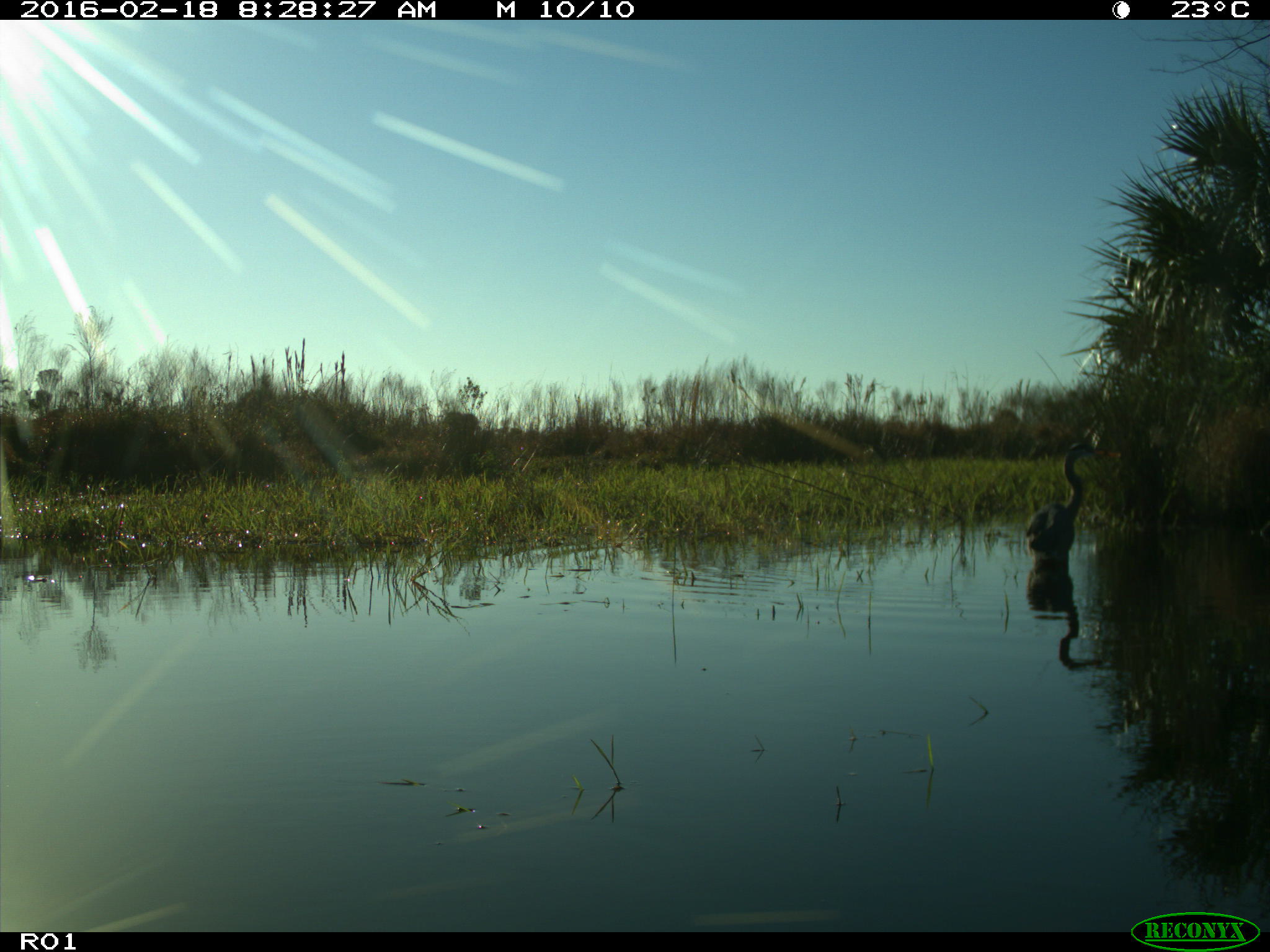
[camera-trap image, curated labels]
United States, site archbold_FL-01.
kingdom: Animalia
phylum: Chordata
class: Aves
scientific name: Aves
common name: birds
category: unidentified bird